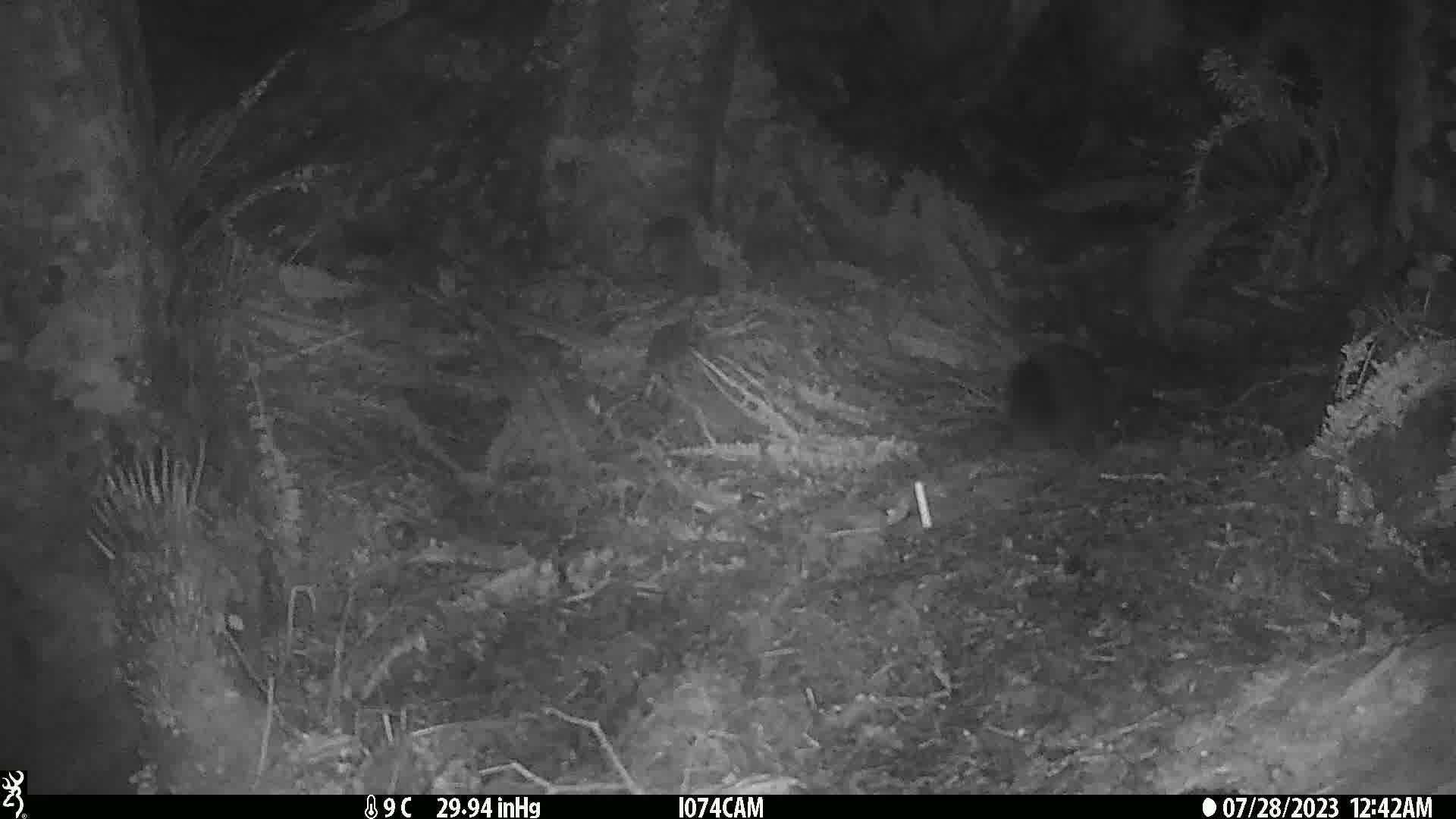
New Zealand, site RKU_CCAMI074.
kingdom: Animalia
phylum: Chordata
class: Mammalia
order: Diprotodontia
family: Phalangeridae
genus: Trichosurus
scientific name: Trichosurus vulpecula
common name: common brushtail possum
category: possum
Possum (common brushtail possum) (Trichosurus vulpecula).